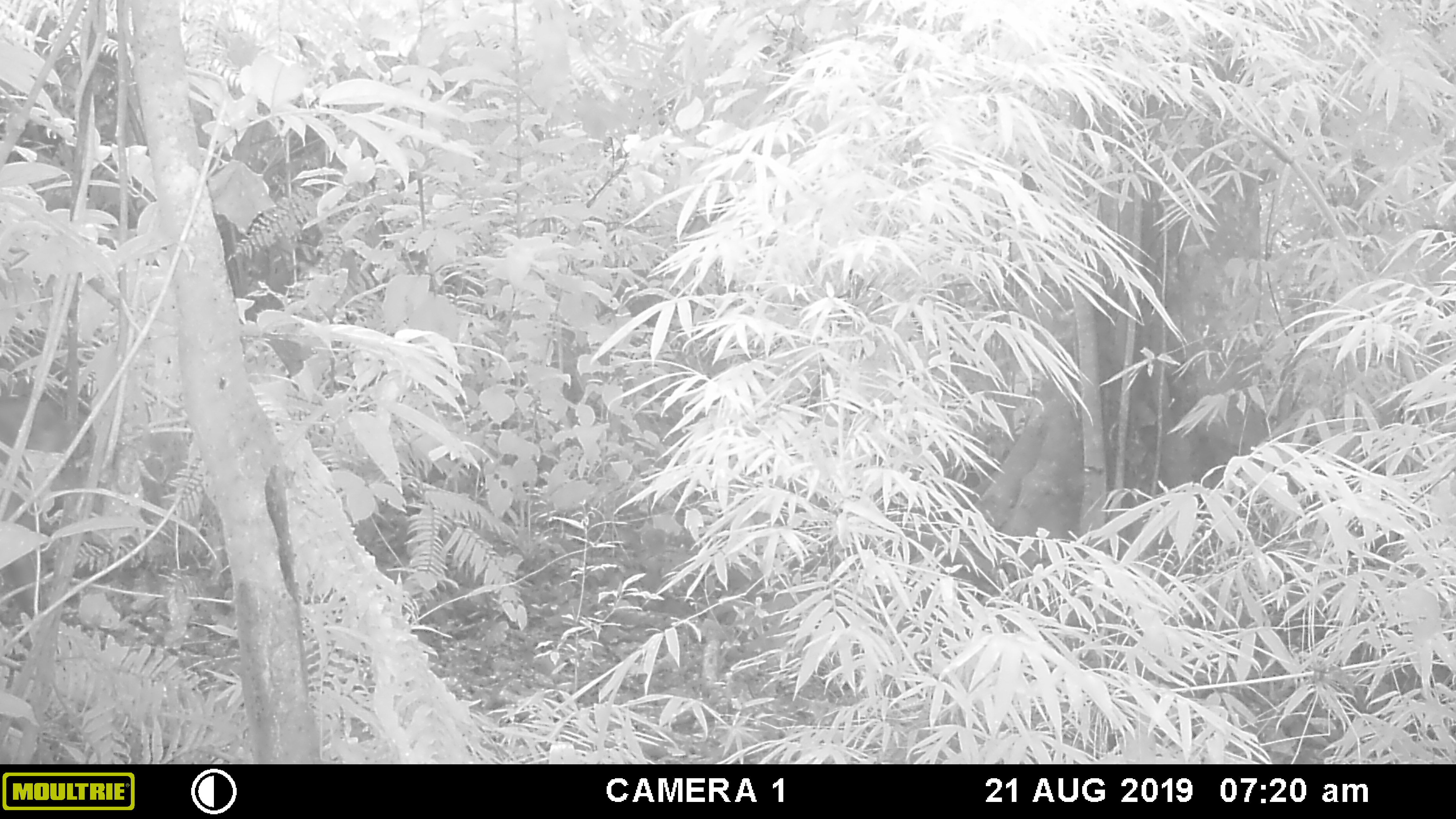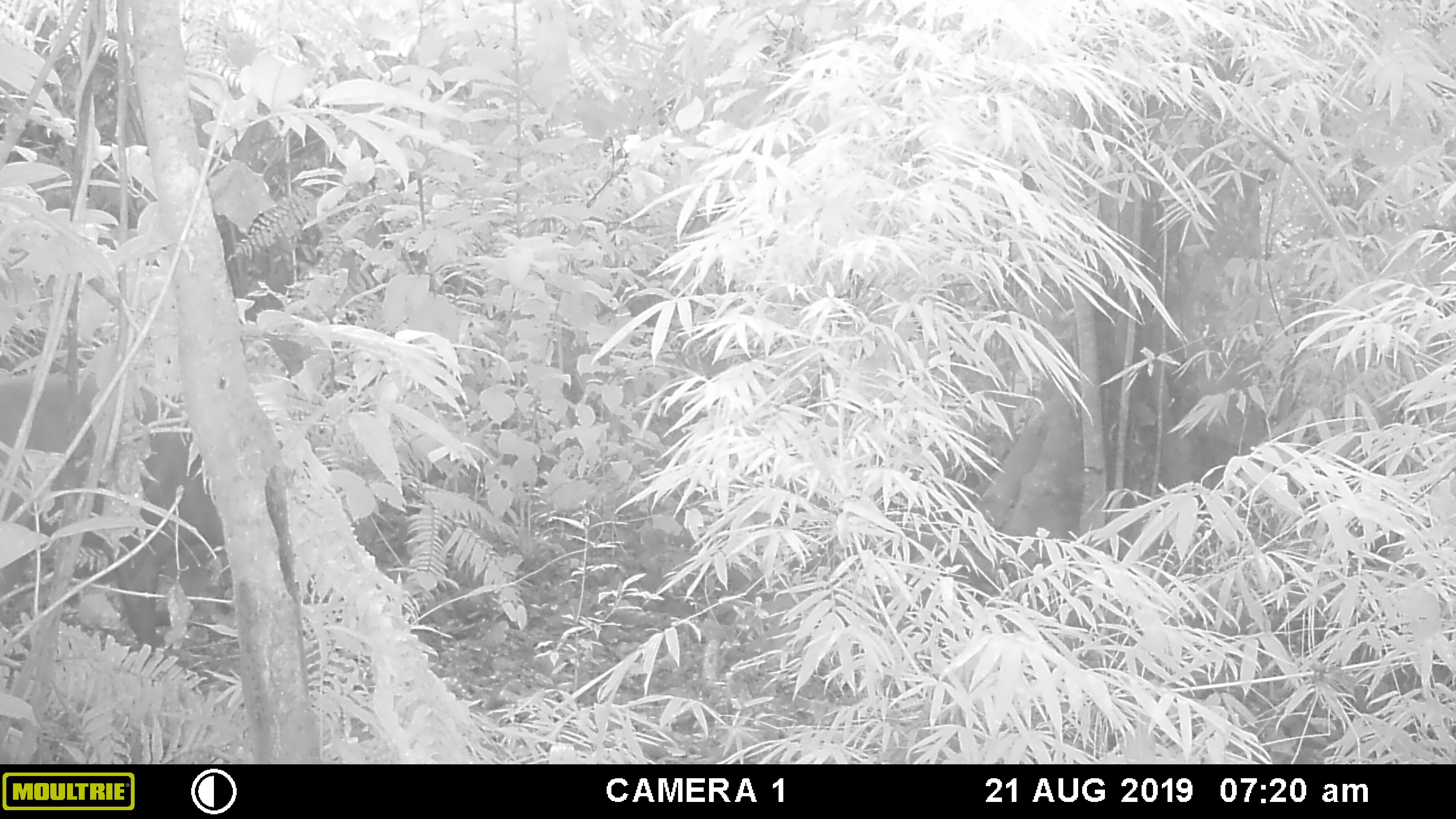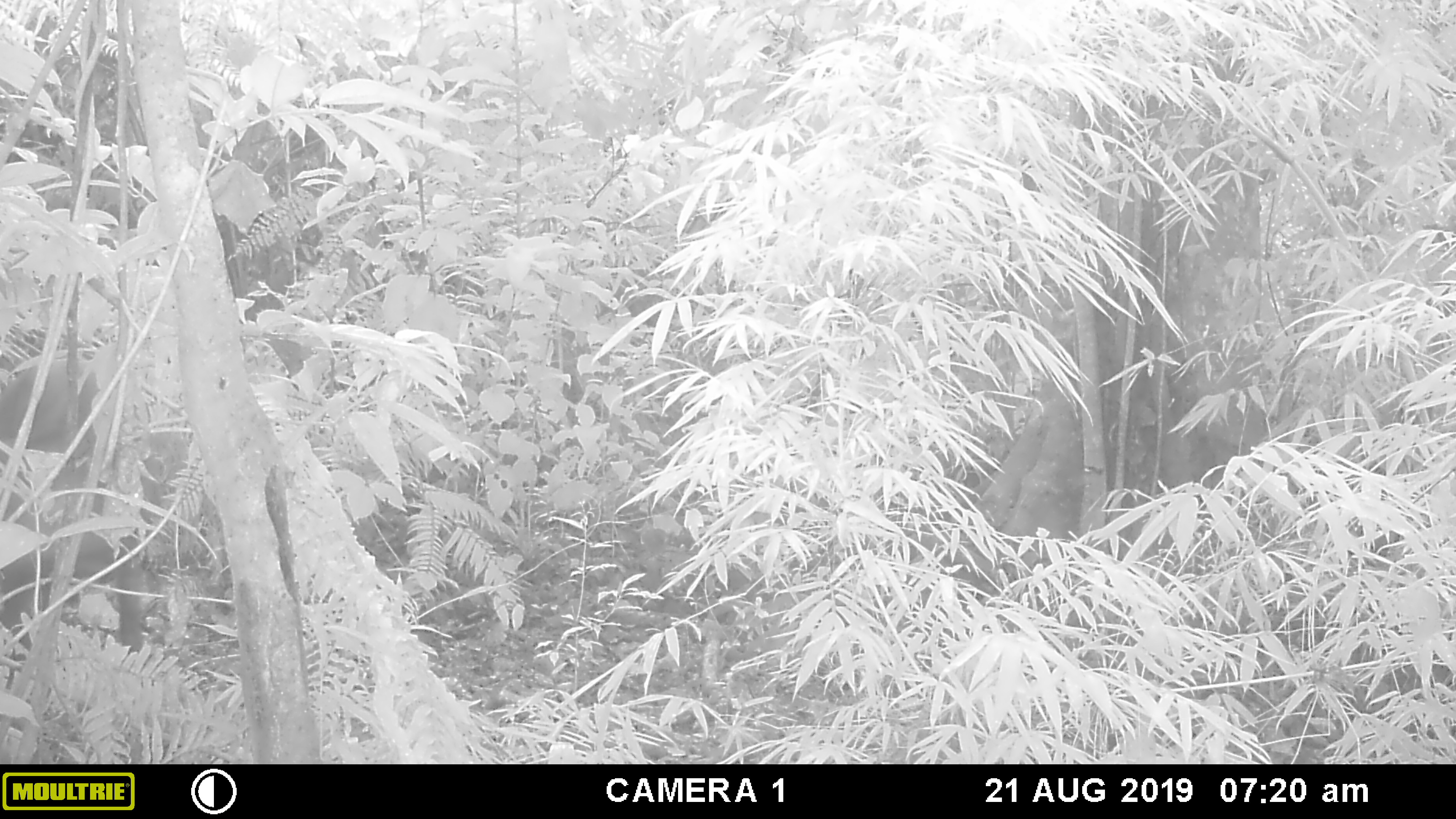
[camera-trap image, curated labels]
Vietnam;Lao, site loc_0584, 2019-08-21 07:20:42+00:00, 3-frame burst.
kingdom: Animalia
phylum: Chordata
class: Mammalia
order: Artiodactyla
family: Suidae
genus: Sus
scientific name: Sus scrofa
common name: eurasian wild pig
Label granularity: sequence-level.